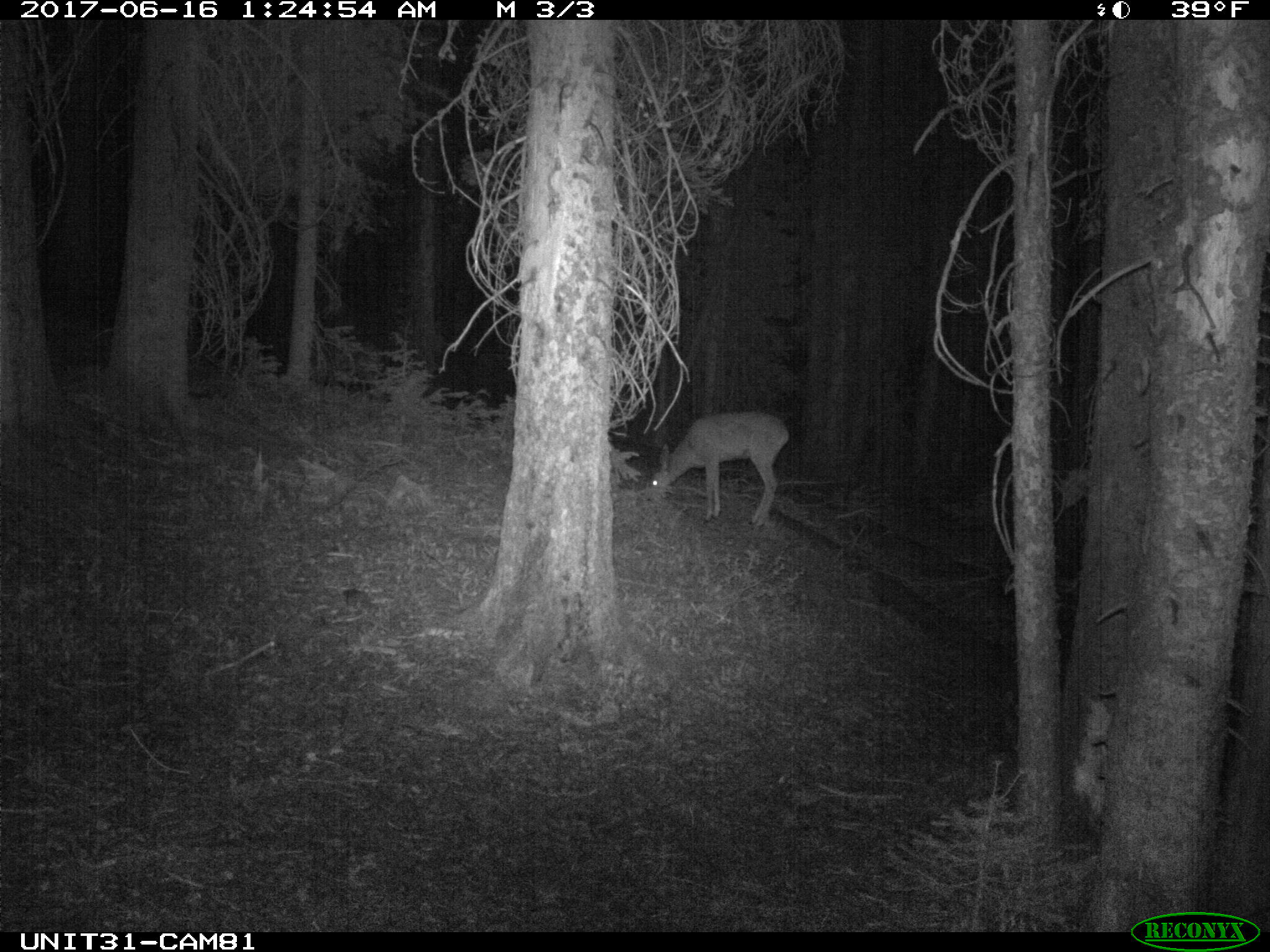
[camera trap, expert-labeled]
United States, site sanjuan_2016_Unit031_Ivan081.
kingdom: Animalia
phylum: Chordata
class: Mammalia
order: Artiodactyla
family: Cervidae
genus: Odocoileus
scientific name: Odocoileus hemionus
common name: mule deer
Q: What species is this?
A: Odocoileus hemionus (mule deer).